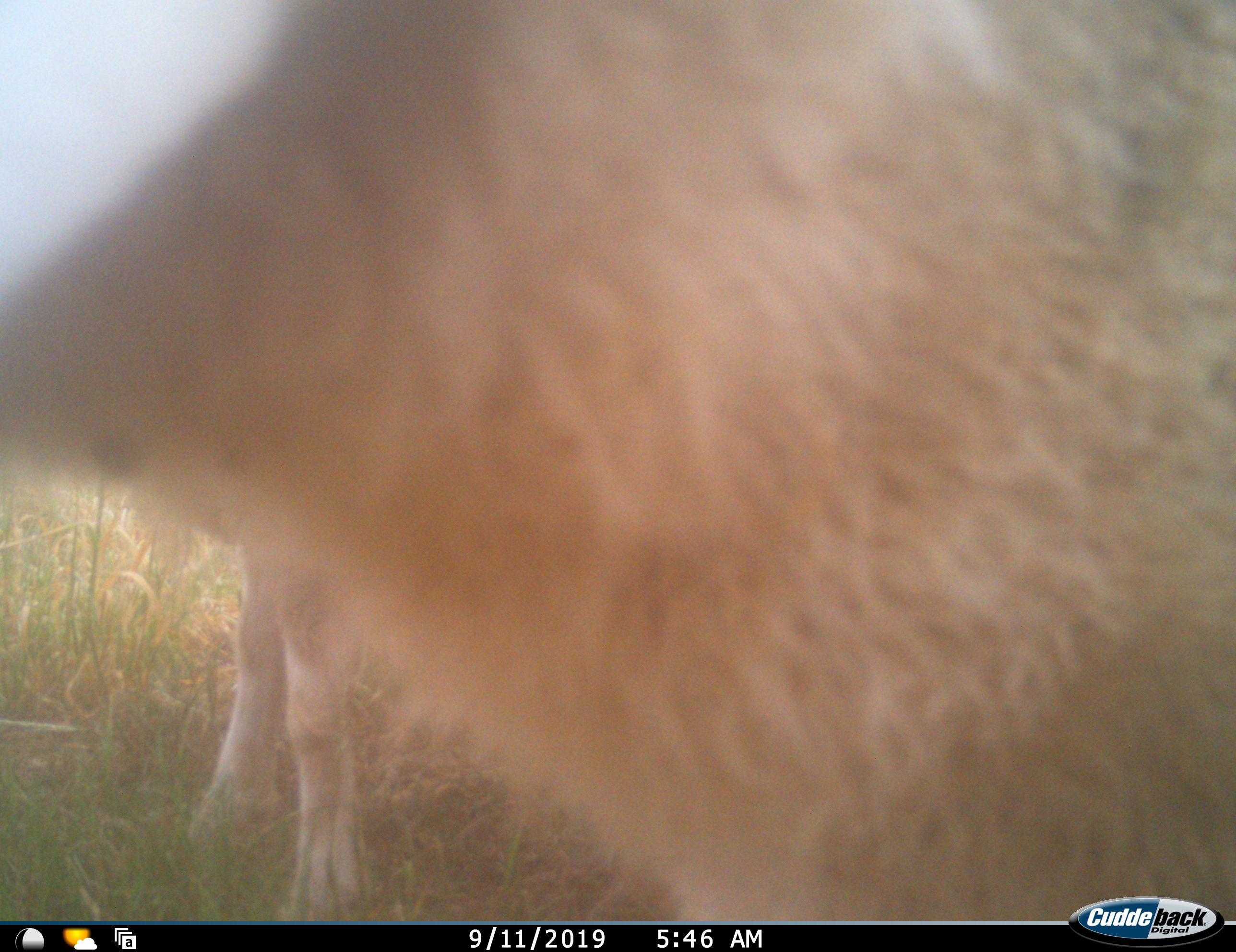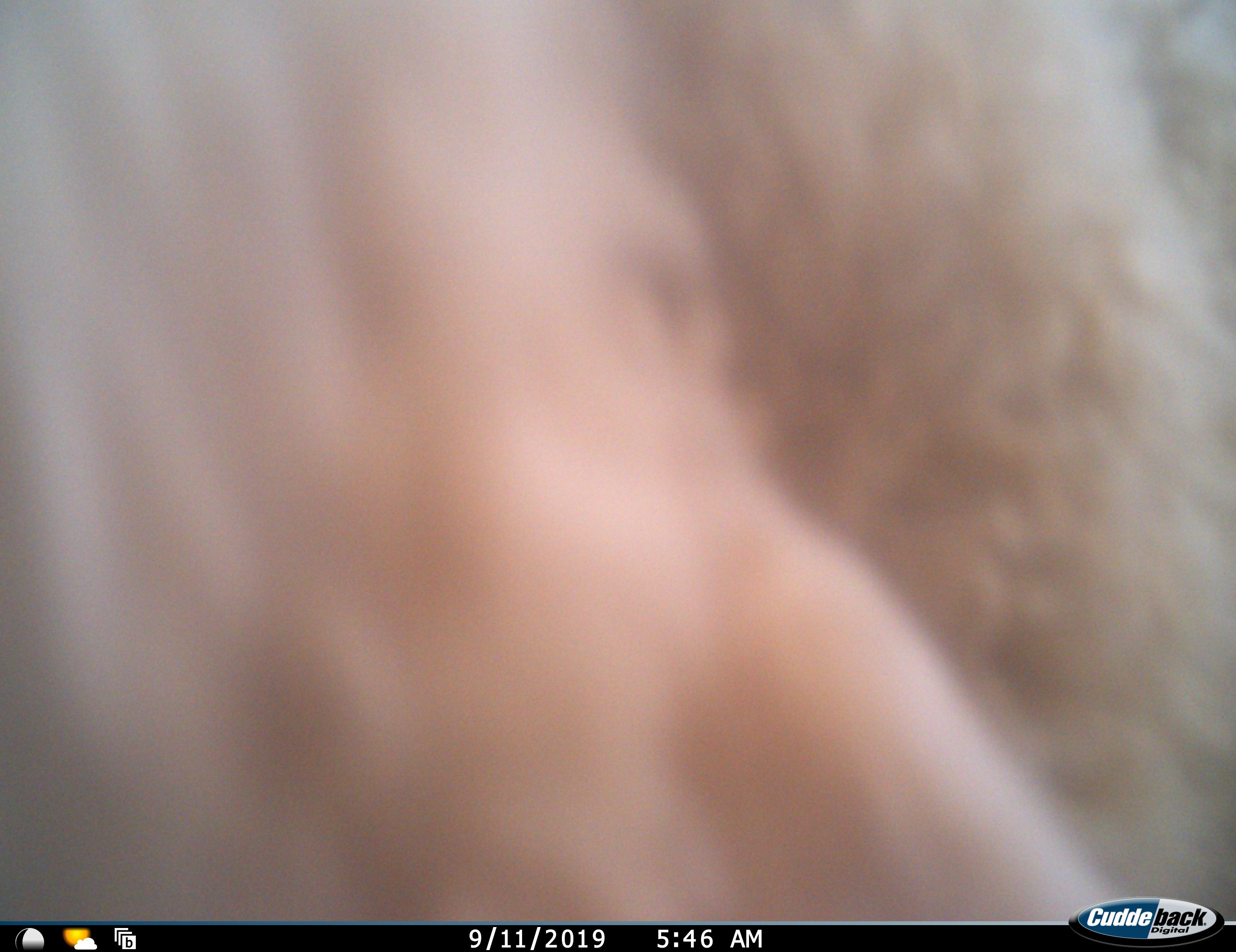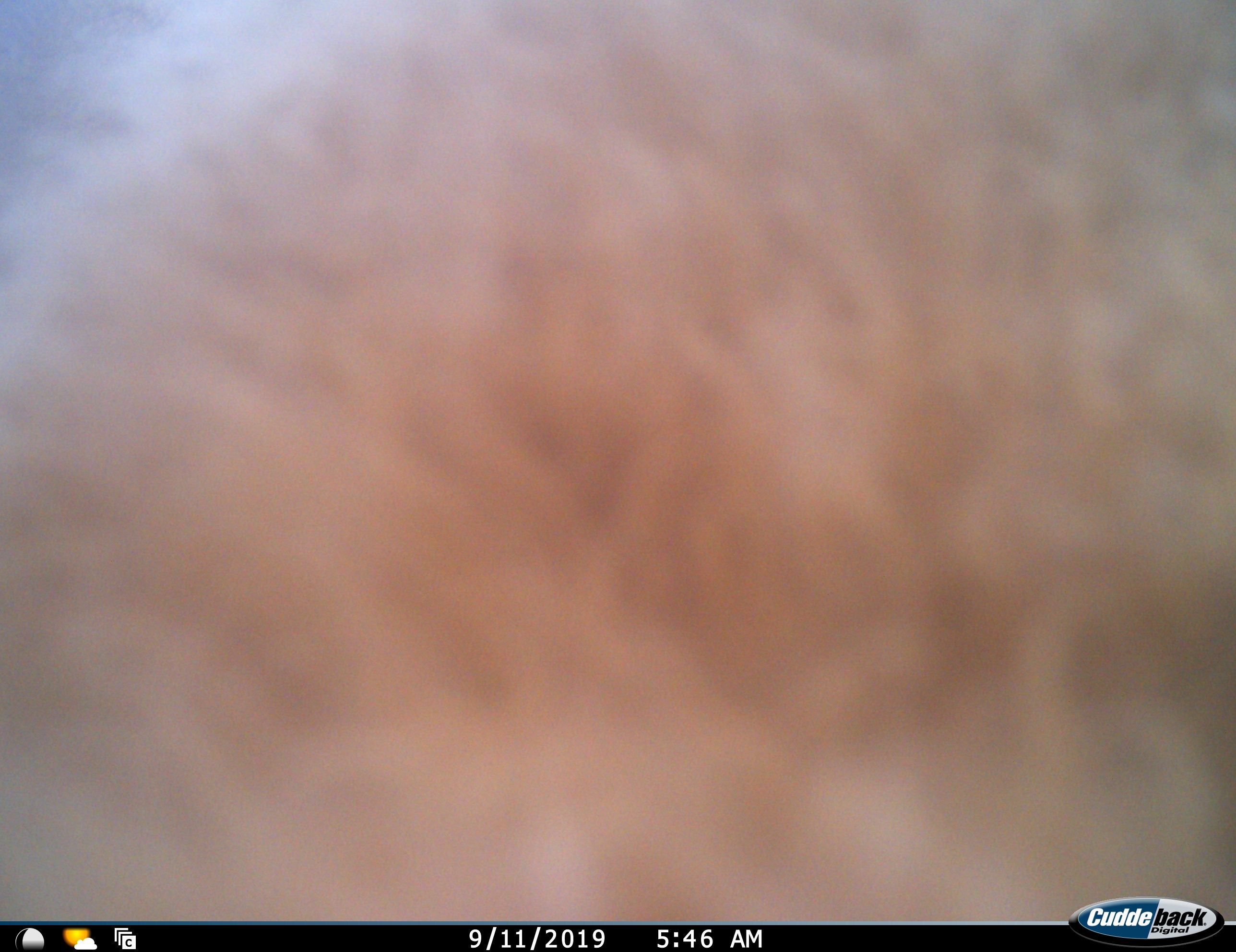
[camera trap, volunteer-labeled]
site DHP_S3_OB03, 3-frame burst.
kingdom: Animalia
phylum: Chordata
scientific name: Vertebrata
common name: domestic animal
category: domesticanimal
Domesticanimal (domestic animal) (Vertebrata), count 2. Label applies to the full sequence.